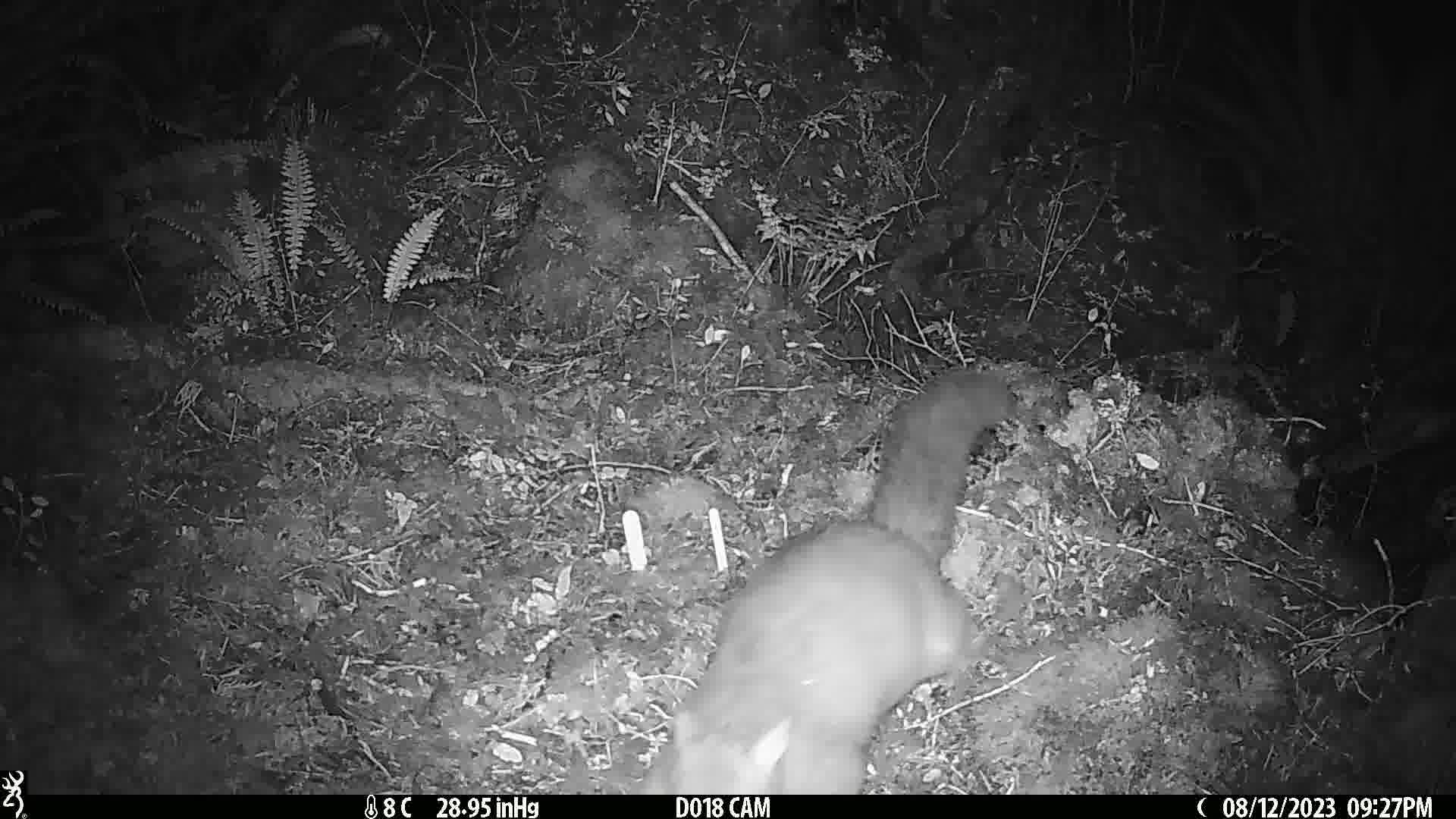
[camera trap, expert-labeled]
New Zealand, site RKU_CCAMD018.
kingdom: Animalia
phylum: Chordata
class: Mammalia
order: Diprotodontia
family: Phalangeridae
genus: Trichosurus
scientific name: Trichosurus vulpecula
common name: common brushtail possum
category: possum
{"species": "possum (common brushtail possum) (Trichosurus vulpecula)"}